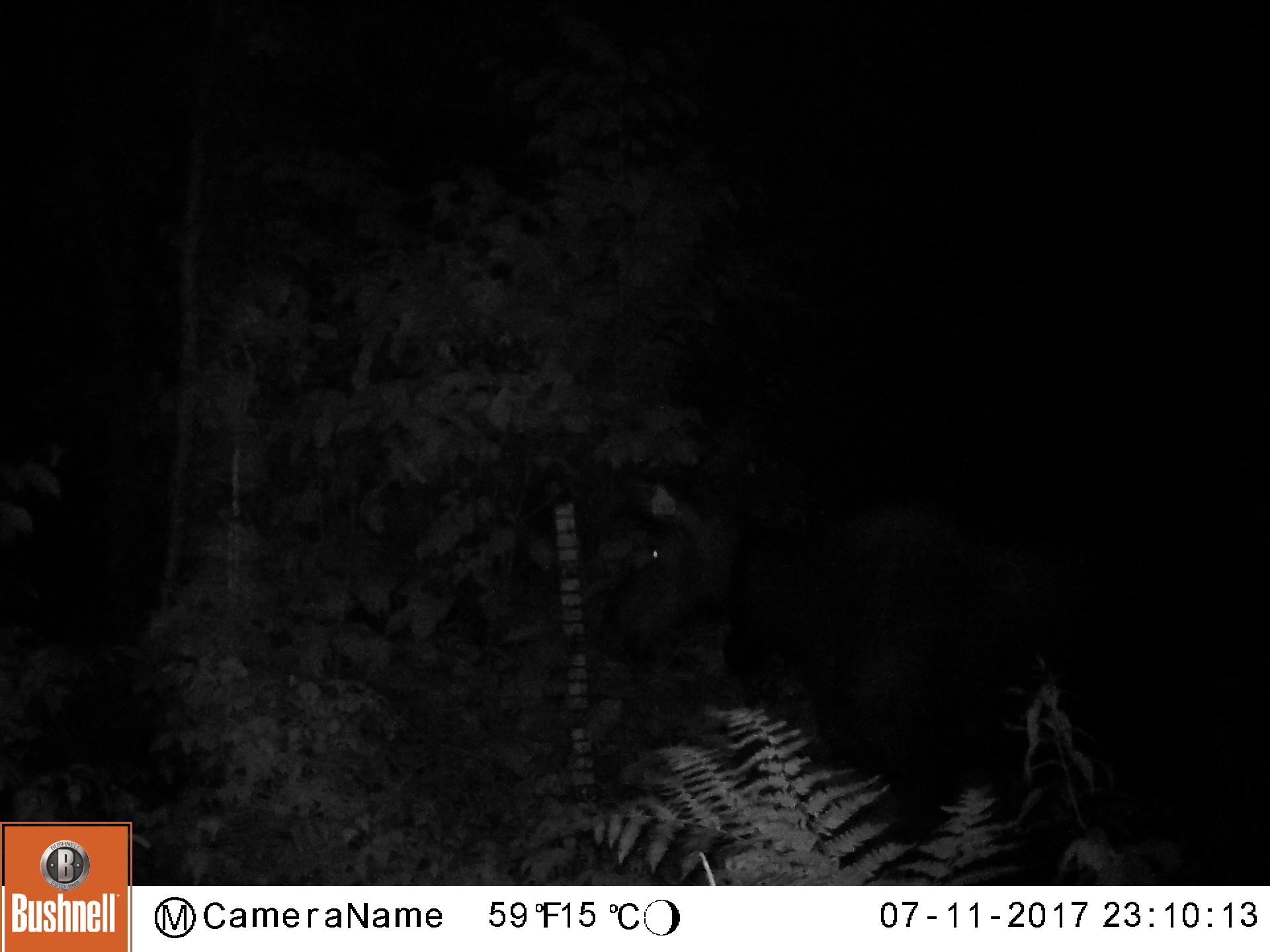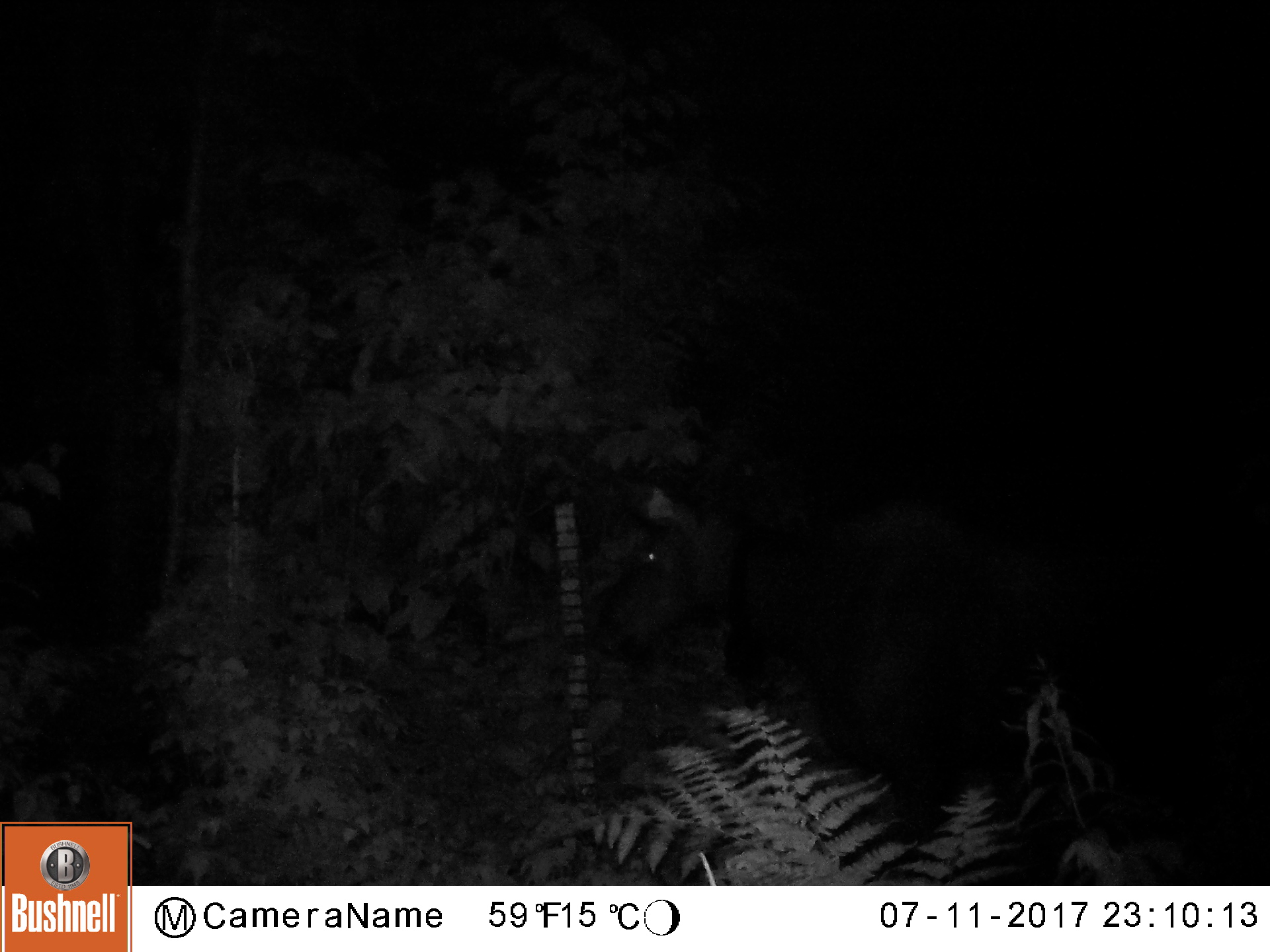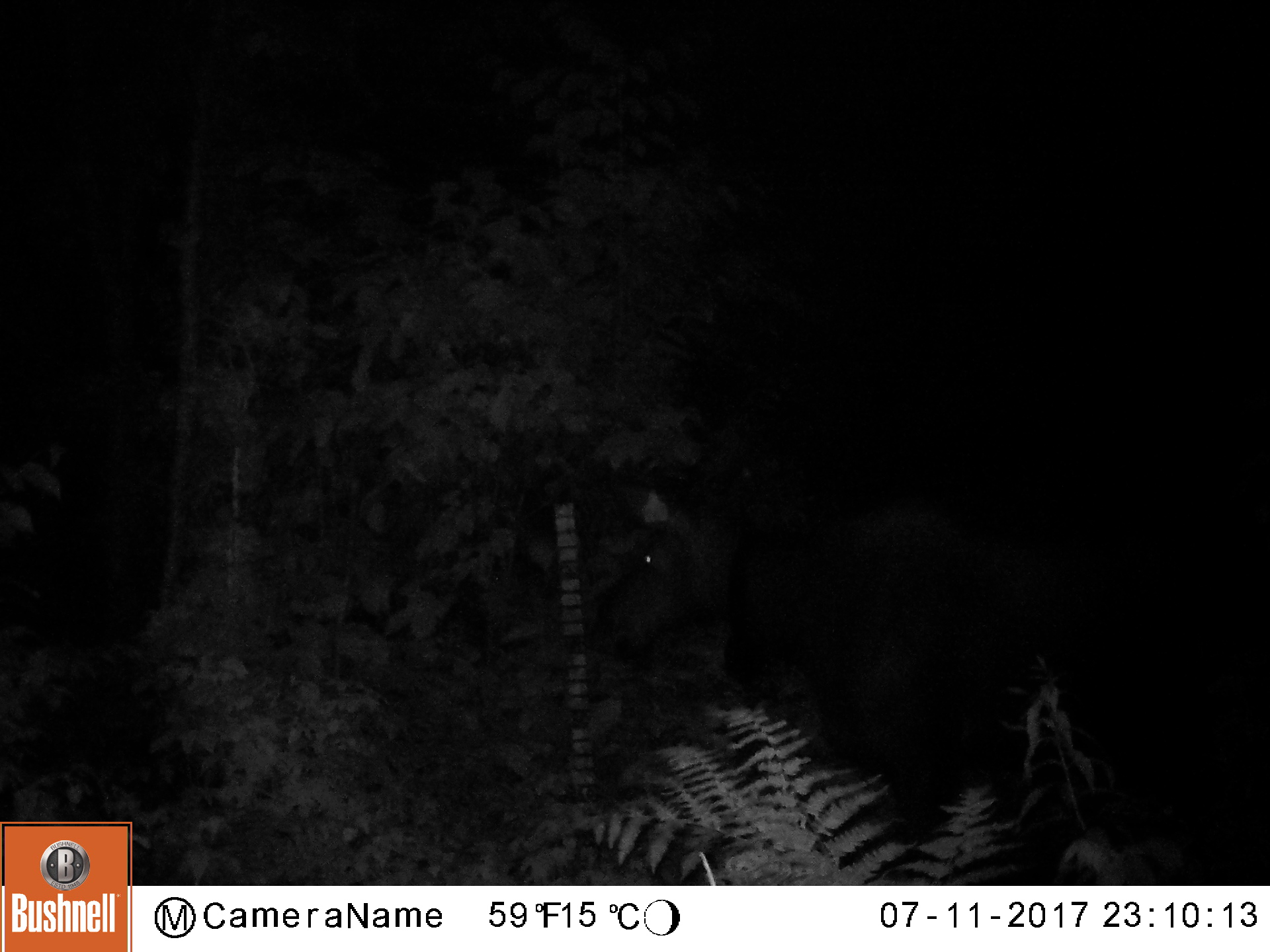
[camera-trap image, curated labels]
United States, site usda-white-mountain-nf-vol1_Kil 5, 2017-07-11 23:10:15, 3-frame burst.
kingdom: Animalia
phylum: Chordata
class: Mammalia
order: Artiodactyla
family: Cervidae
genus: Alces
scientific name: Alces alces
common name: moose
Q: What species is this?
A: Moose (Alces alces).